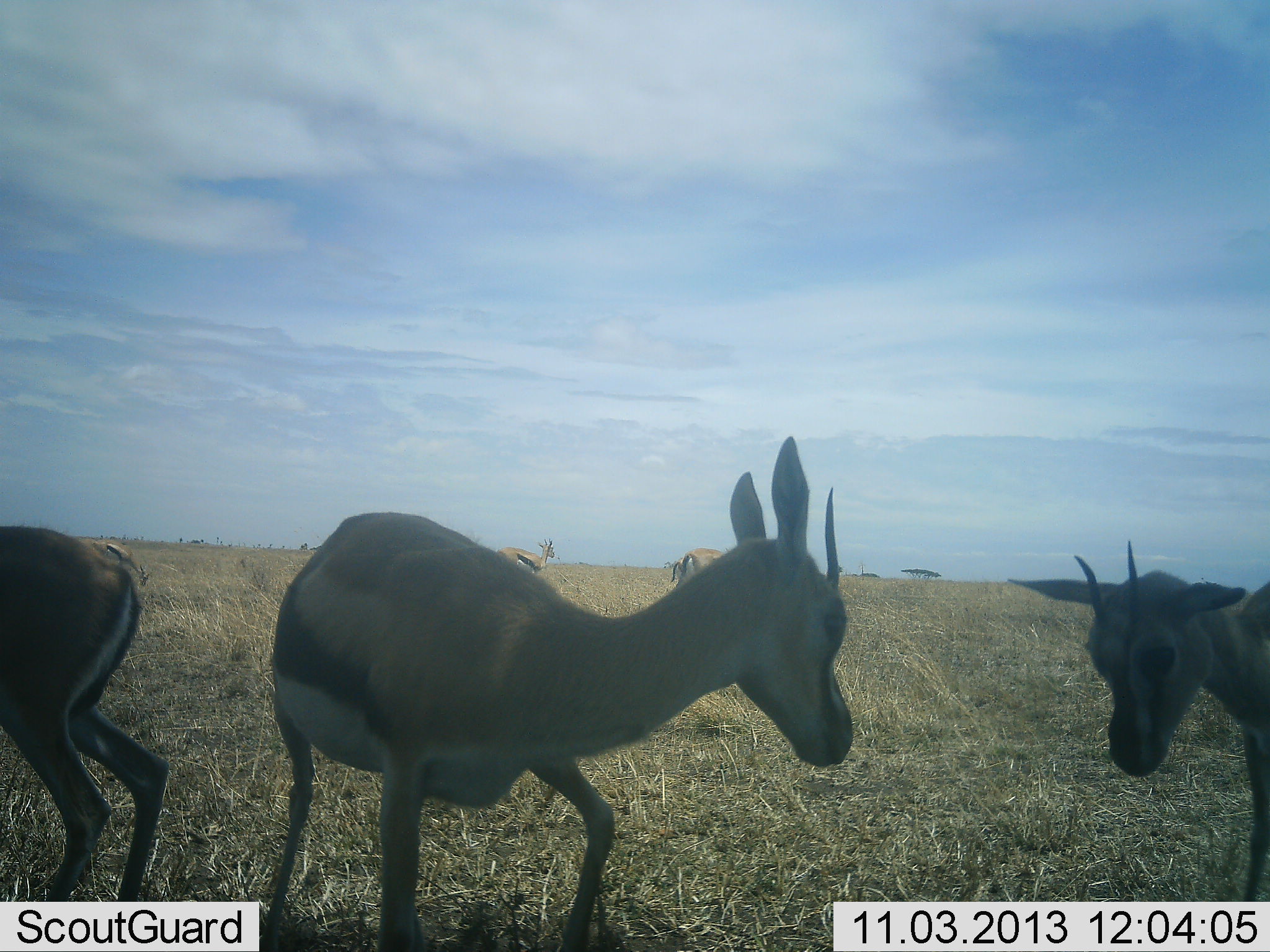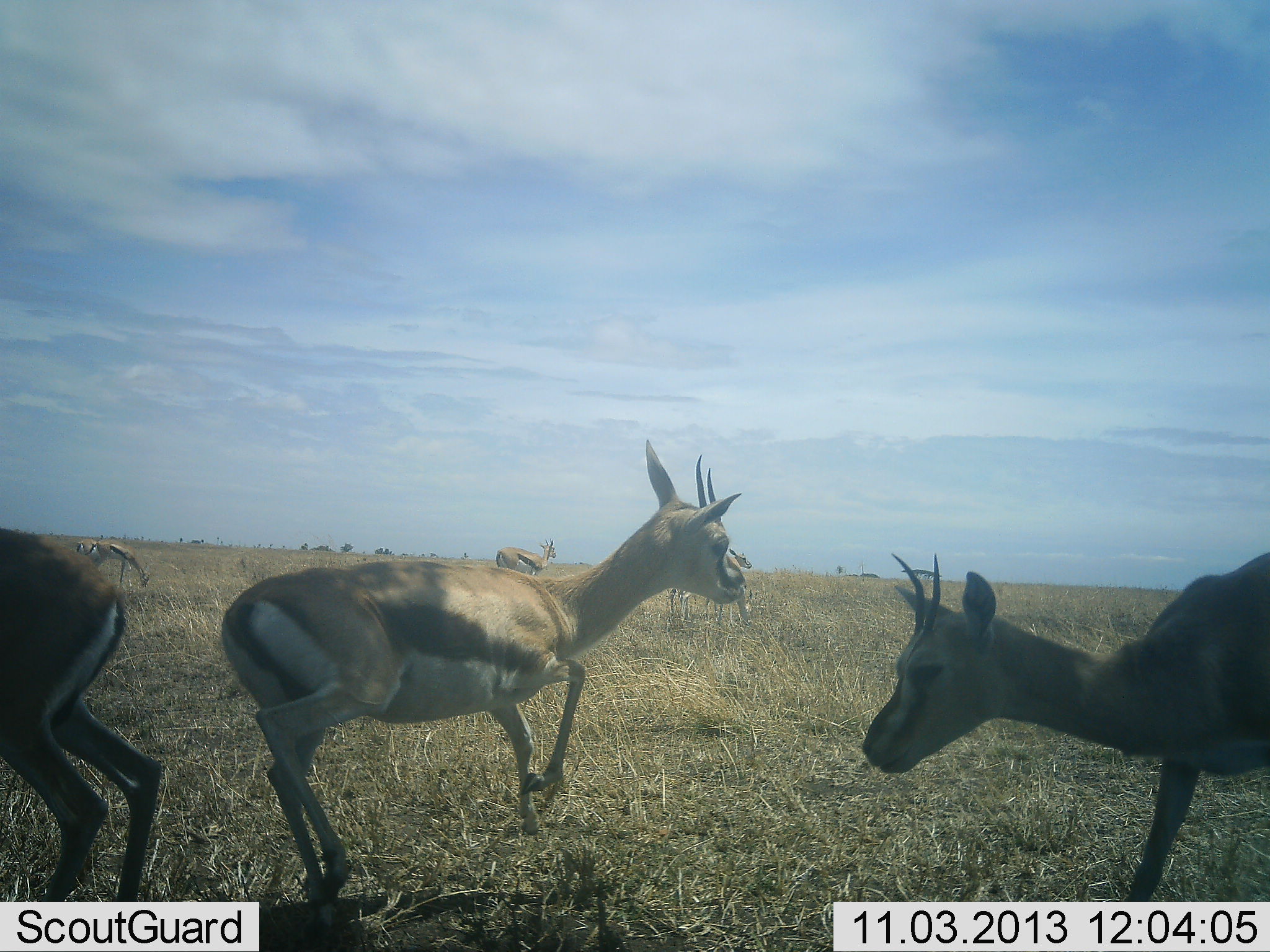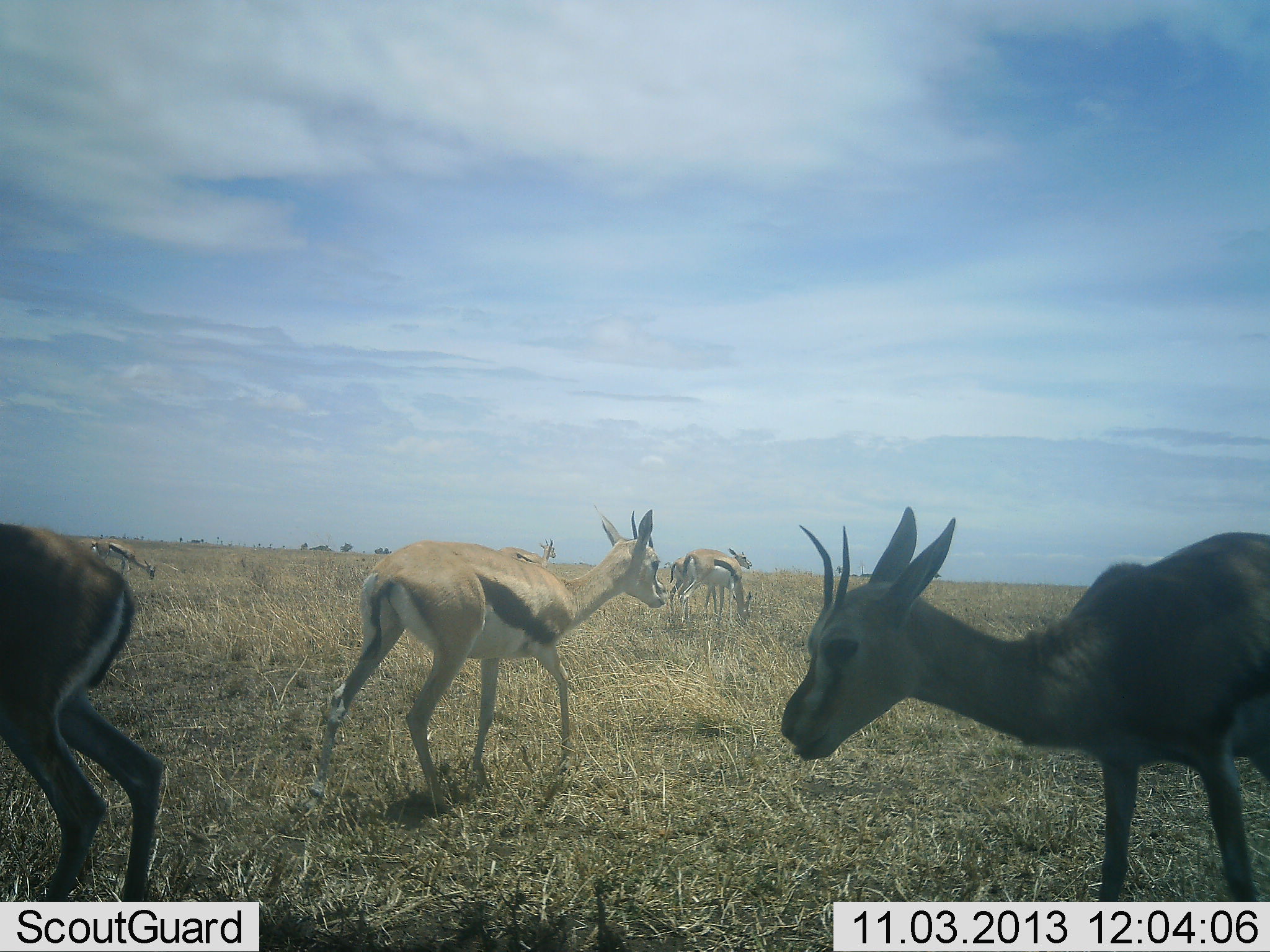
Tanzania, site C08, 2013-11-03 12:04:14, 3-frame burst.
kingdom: Animalia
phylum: Chordata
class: Mammalia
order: Artiodactyla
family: Bovidae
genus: Eudorcas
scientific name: Eudorcas thomsonii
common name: thomson's gazelle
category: gazellethomsons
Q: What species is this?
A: Gazellethomsons (thomson's gazelle) (Eudorcas thomsonii).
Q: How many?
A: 6.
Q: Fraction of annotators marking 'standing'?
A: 40%.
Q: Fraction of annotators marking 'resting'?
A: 0%.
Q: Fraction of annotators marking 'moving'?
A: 70%.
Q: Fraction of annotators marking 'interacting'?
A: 50%.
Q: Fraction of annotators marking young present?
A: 0%.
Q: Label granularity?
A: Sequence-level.